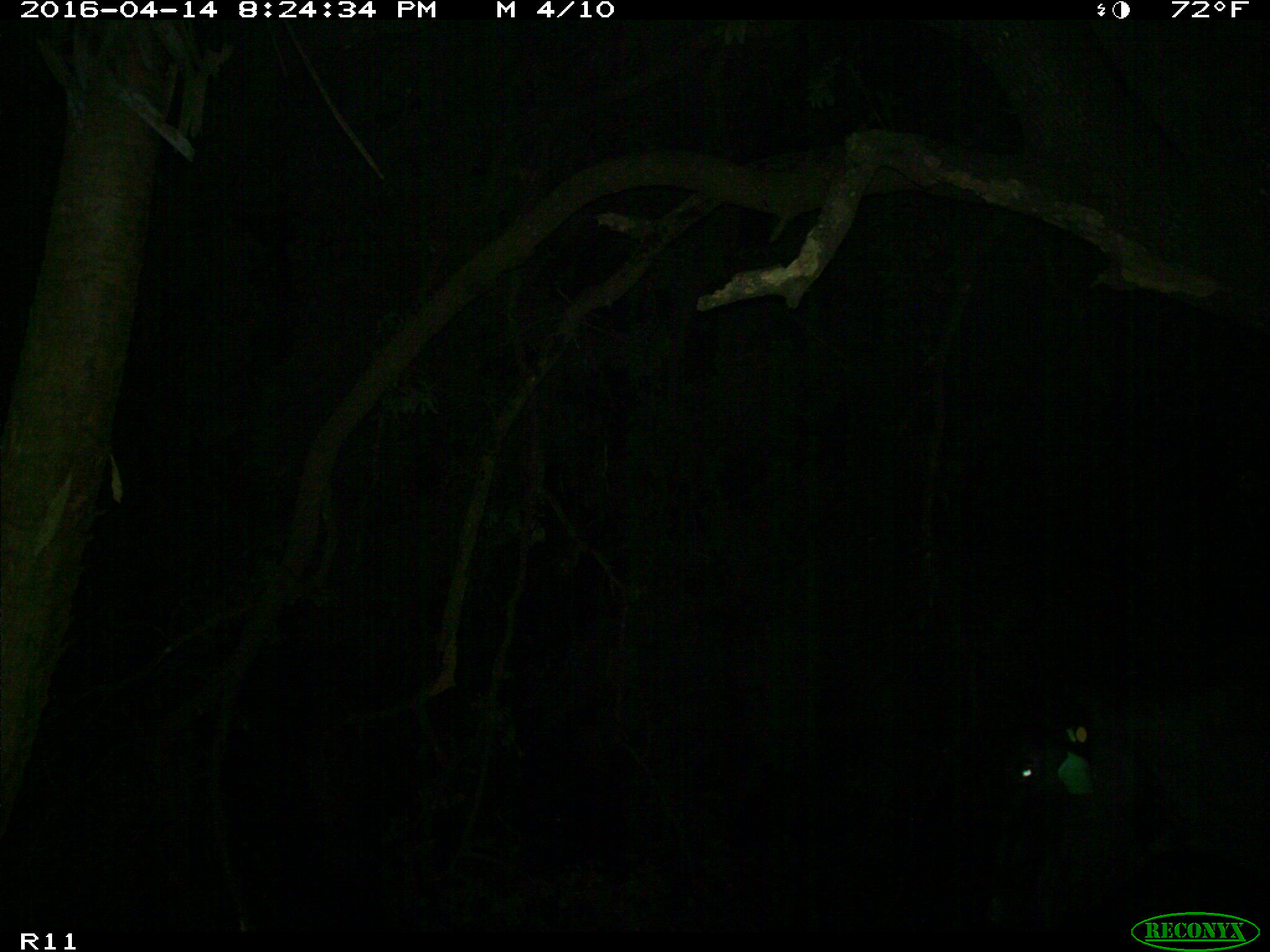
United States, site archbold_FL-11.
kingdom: Animalia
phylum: Chordata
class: Mammalia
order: Artiodactyla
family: Bovidae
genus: Bos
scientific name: Bos taurus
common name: domestic cow